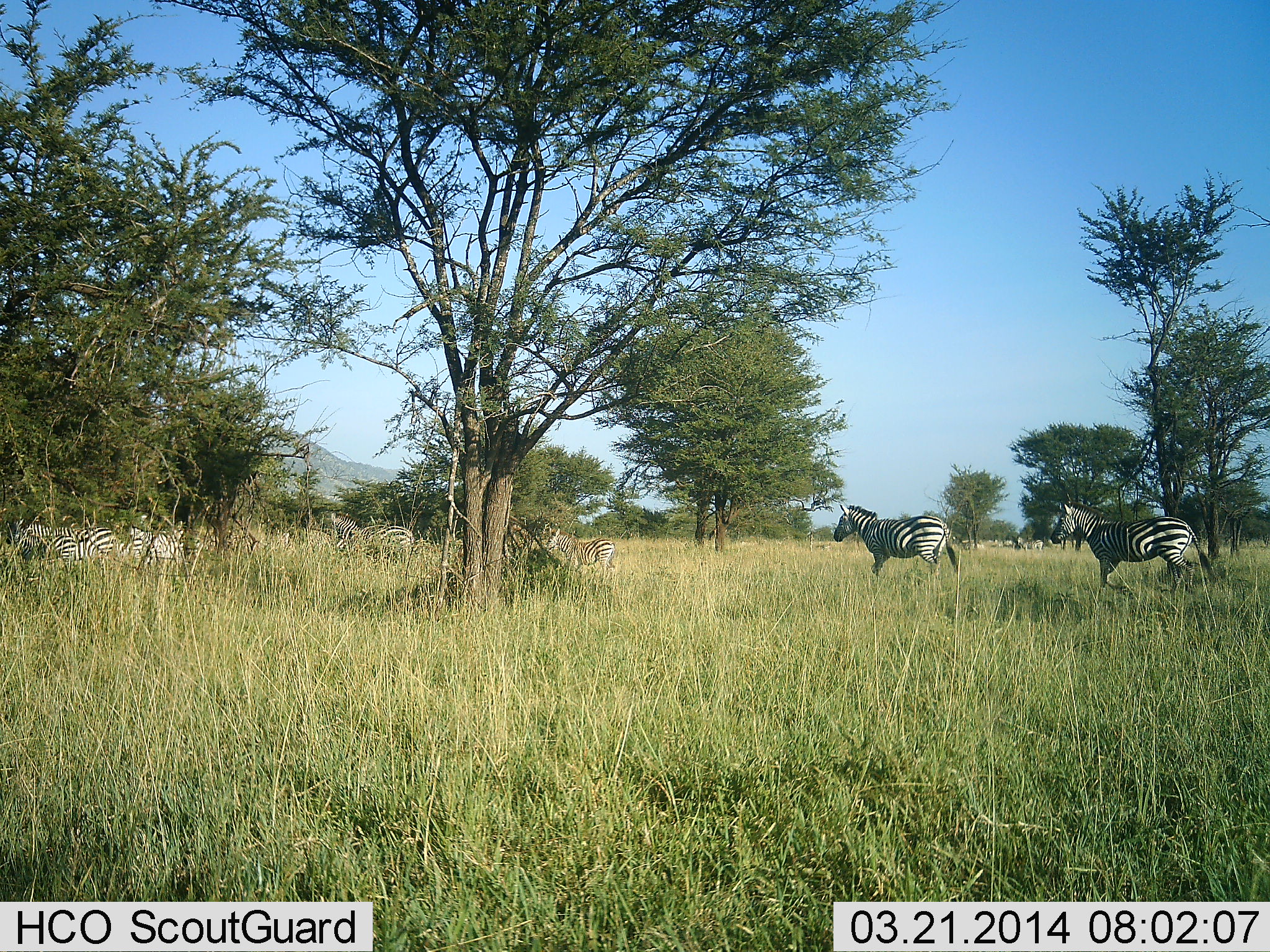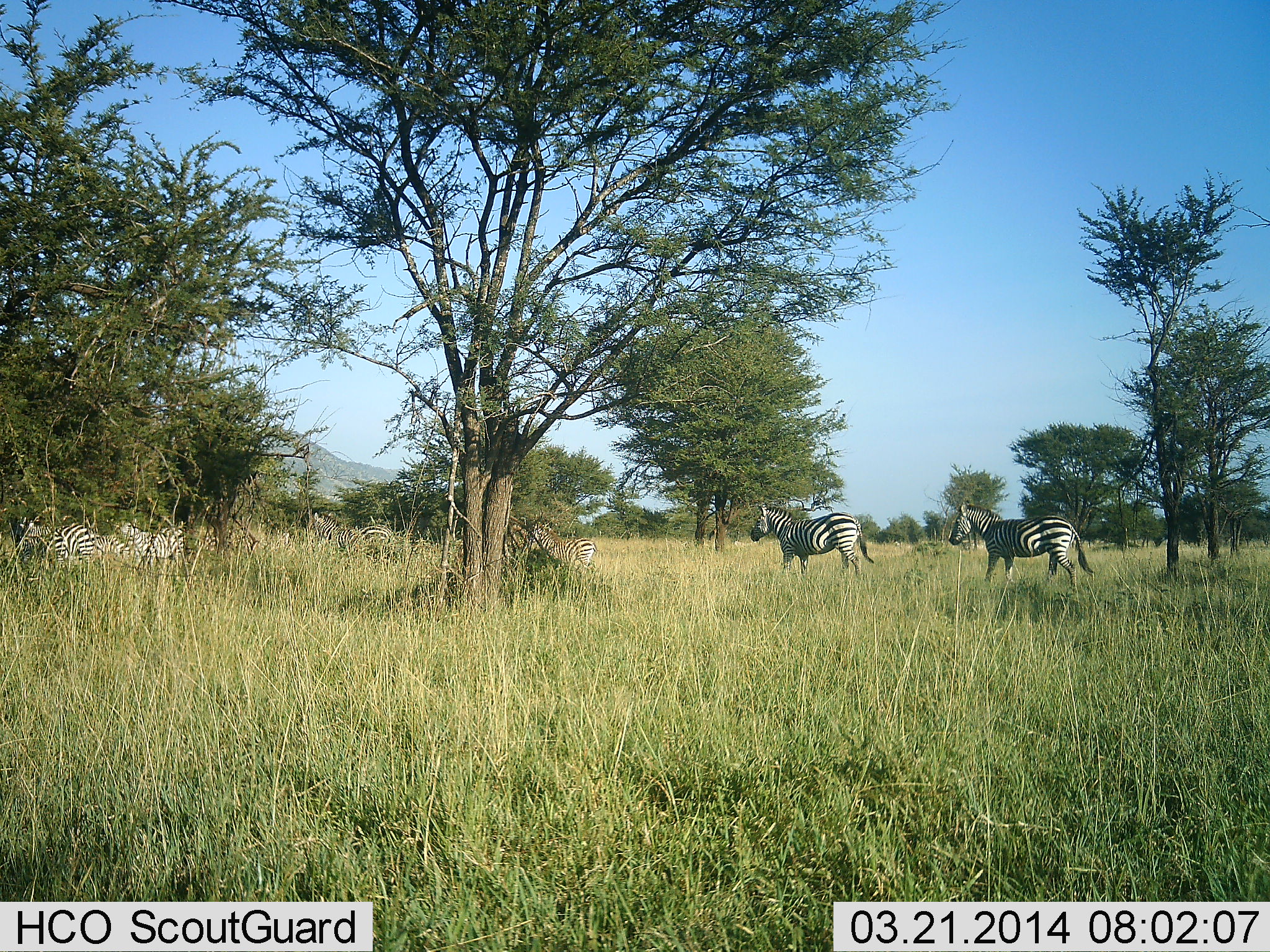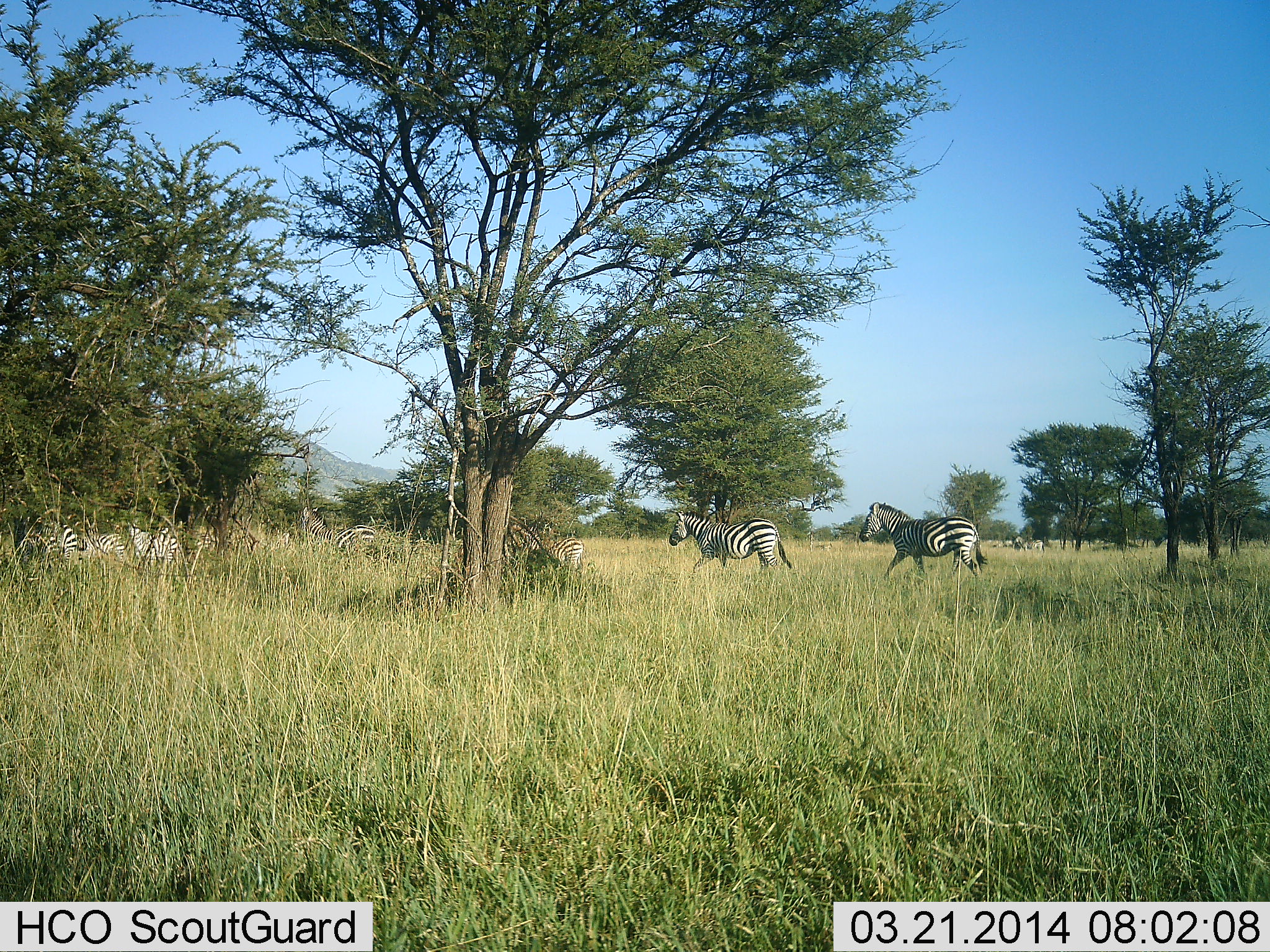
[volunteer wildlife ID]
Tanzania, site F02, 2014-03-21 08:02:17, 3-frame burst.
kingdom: Animalia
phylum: Chordata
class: Mammalia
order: Perissodactyla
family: Equidae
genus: Equus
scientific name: Equus quagga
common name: plains zebra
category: zebra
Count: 9.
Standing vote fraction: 30%.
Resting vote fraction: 0%.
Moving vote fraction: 90%.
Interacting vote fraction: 0%.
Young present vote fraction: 10%.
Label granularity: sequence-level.